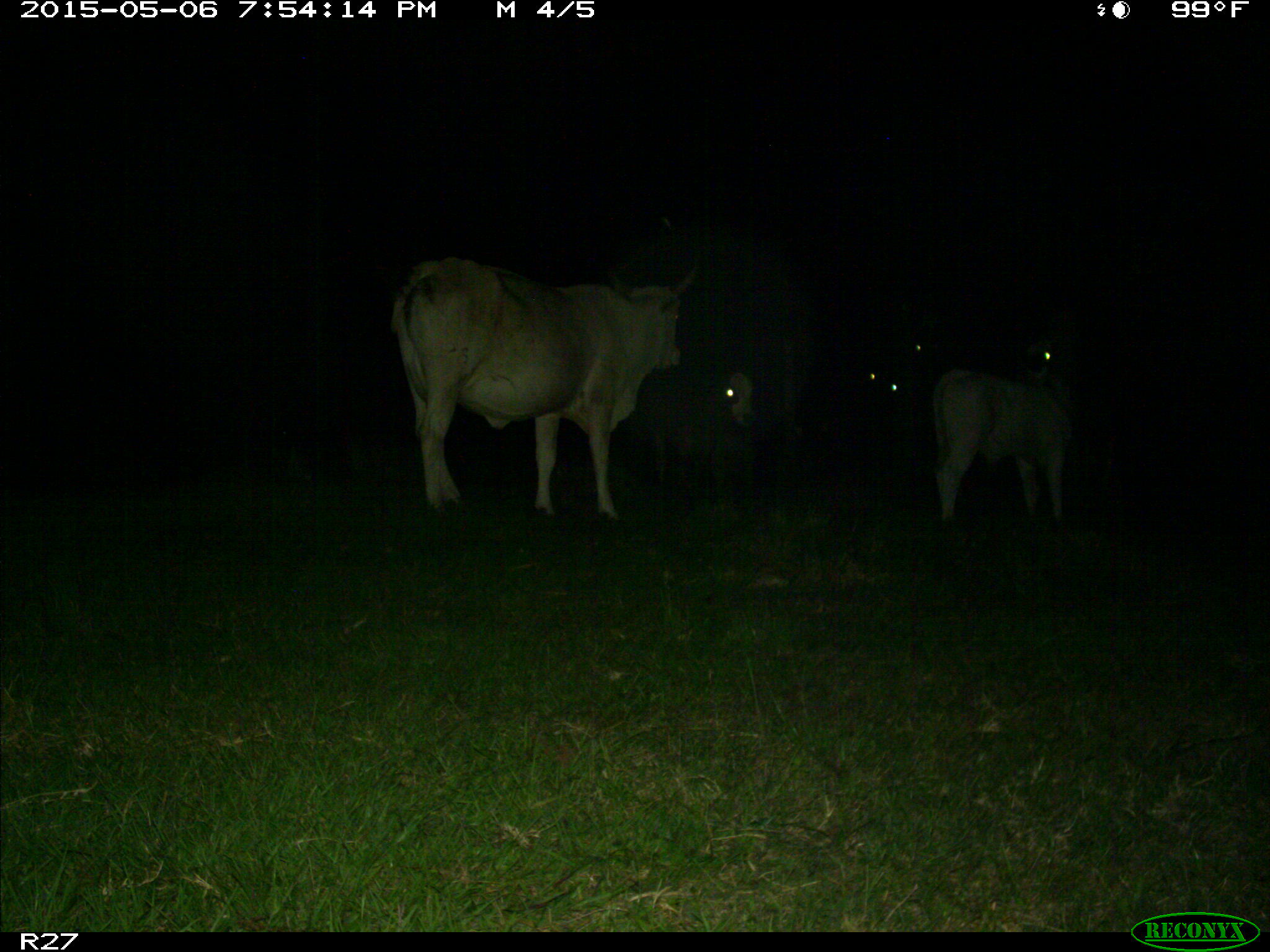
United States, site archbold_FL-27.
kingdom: Animalia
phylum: Chordata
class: Mammalia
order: Artiodactyla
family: Bovidae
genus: Bos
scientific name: Bos taurus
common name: domestic cow